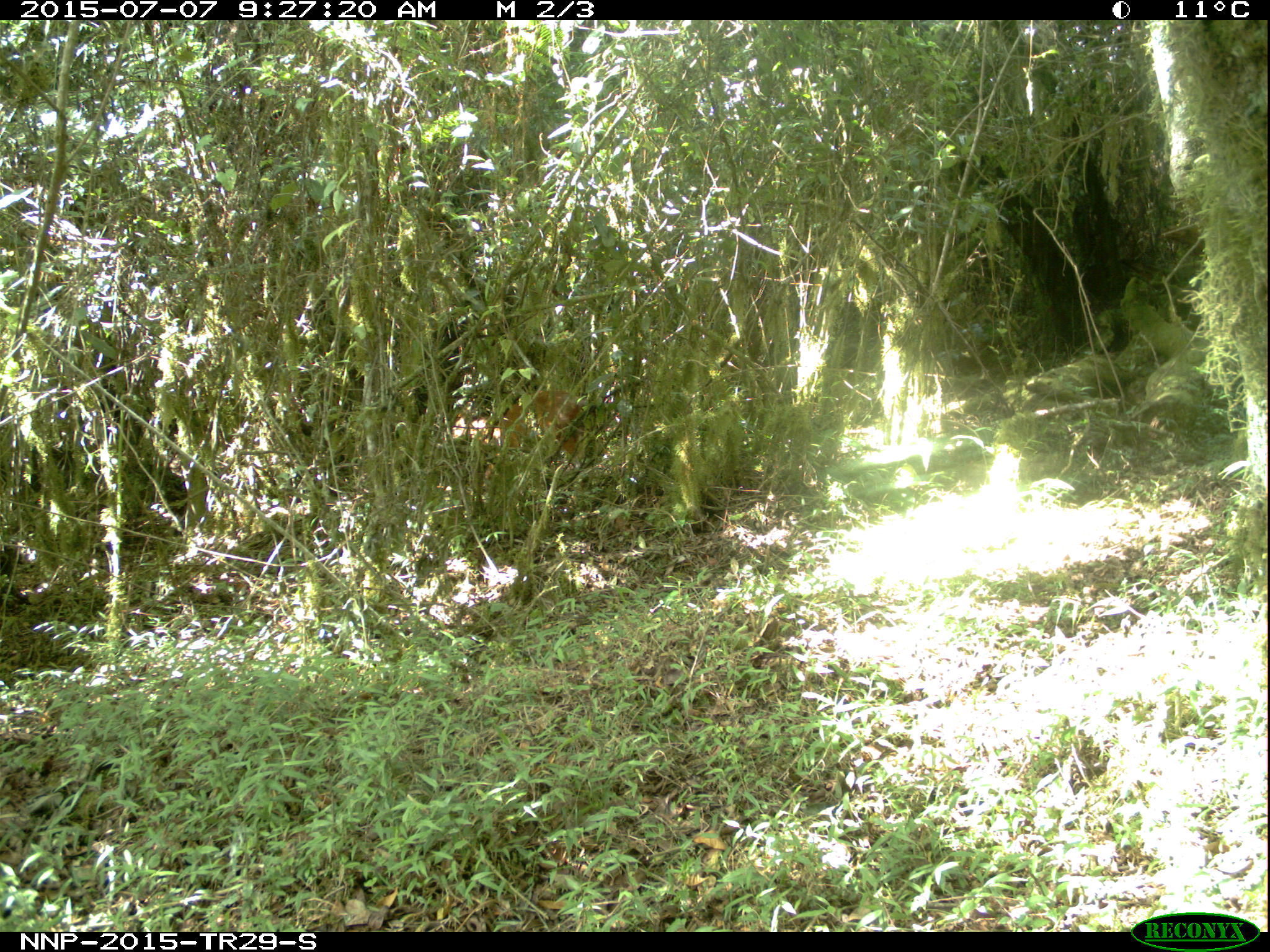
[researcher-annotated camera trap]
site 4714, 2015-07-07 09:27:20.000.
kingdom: Animalia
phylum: Chordata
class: Mammalia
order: Artiodactyla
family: Bovidae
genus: Cephalophus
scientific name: Cephalophus nigrifrons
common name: black-fronted duiker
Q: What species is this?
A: Cephalophus nigrifrons (black-fronted duiker).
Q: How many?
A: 1.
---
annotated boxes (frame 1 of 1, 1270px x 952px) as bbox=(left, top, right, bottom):
cephalophus nigrifrons: bbox=(483, 389, 587, 479)